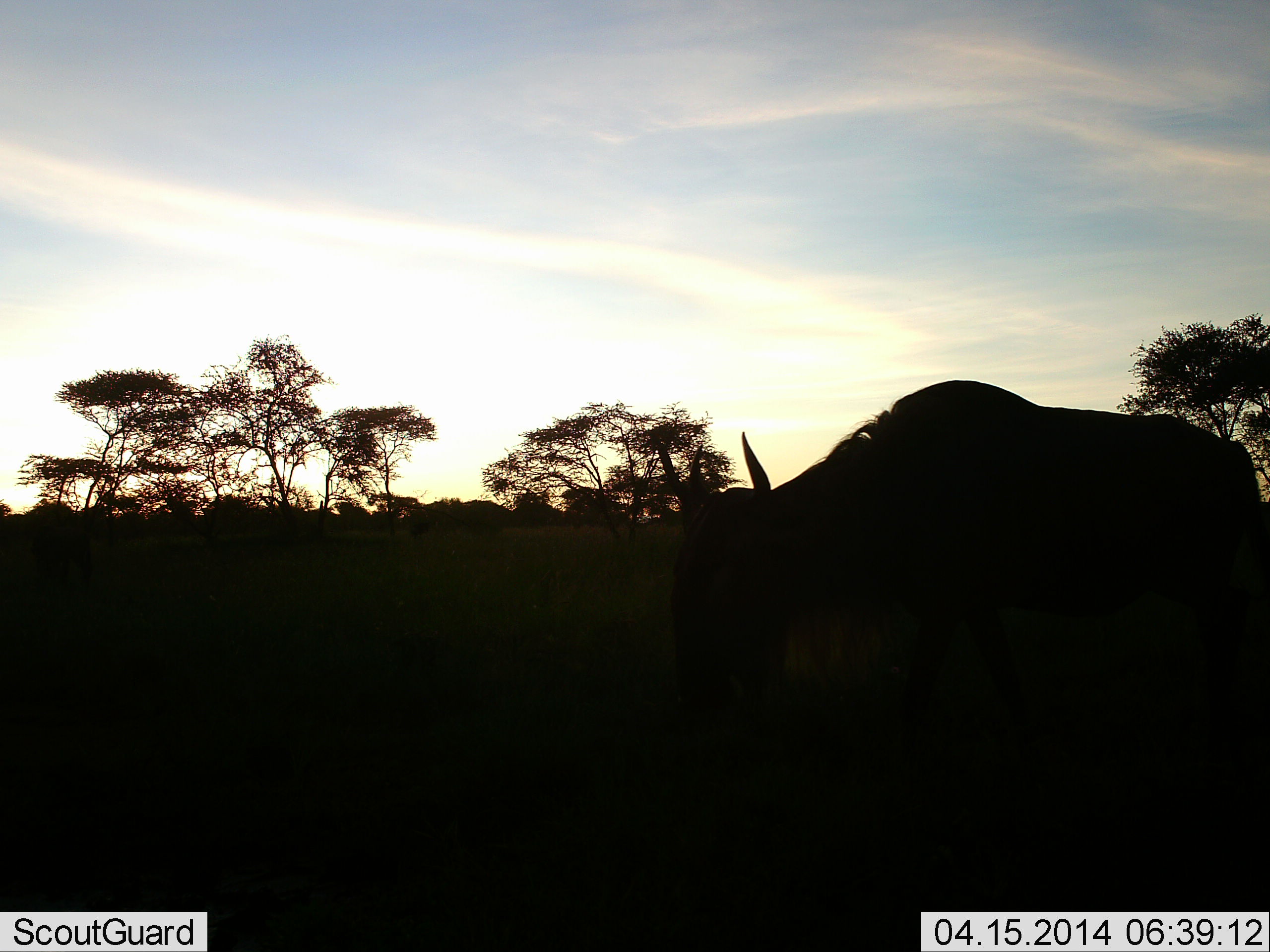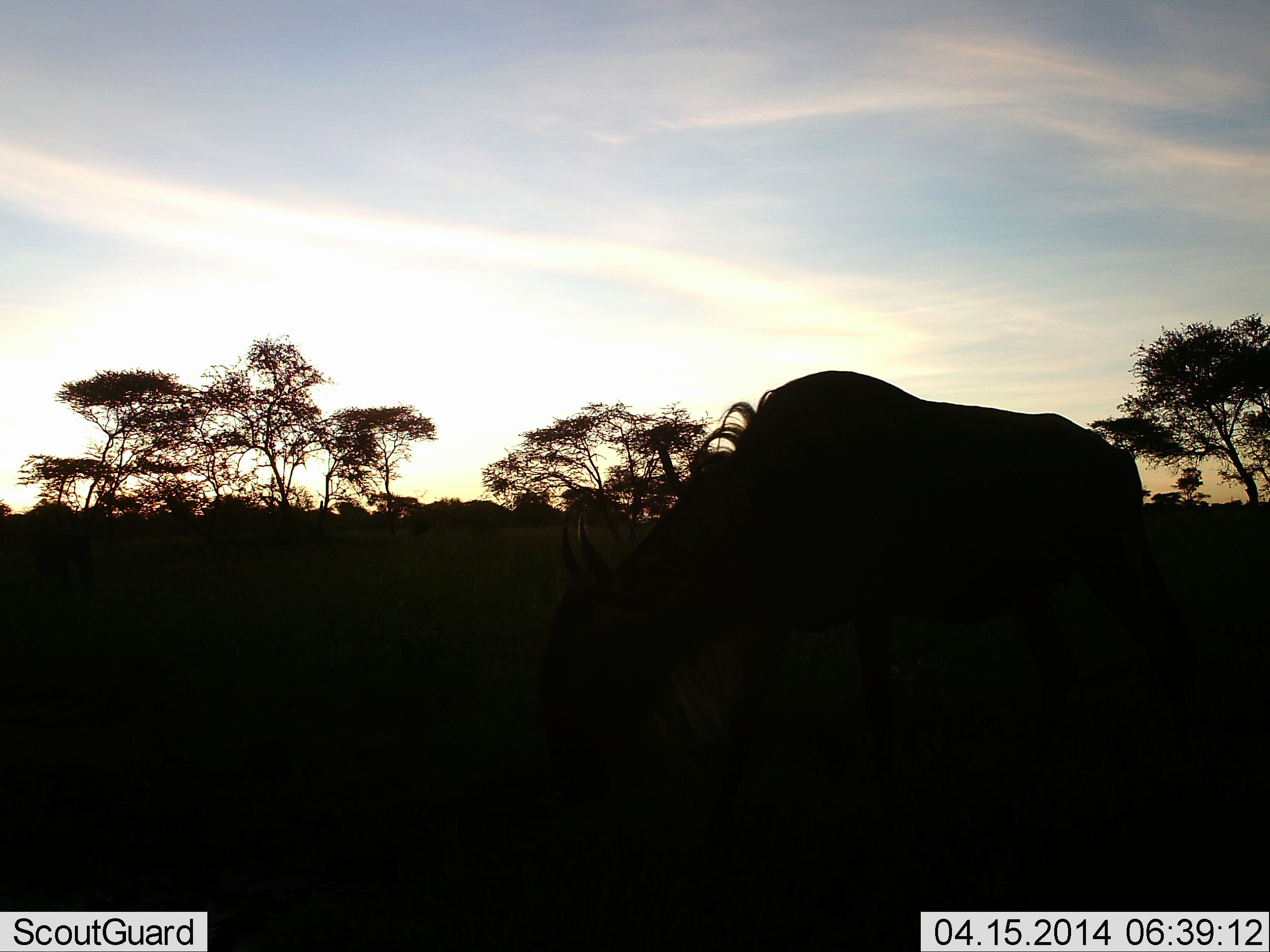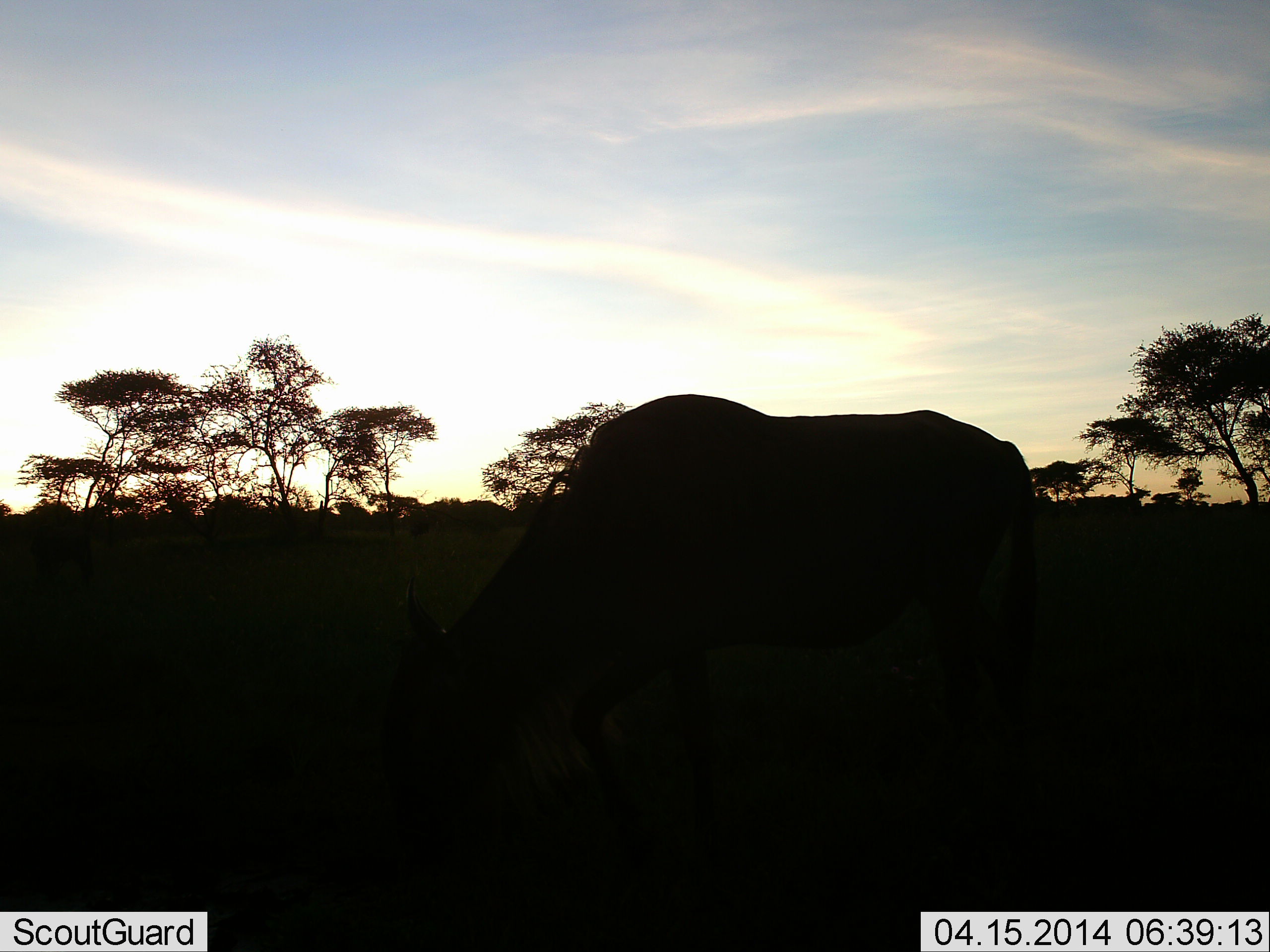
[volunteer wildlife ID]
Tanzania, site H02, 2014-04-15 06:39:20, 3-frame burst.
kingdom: Animalia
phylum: Chordata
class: Mammalia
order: Artiodactyla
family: Bovidae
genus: Connochaetes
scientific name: Connochaetes taurinus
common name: blue wildebeest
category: wildebeest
Wildebeest (blue wildebeest) (Connochaetes taurinus), count 1. Behavior (volunteer vote fractions): standing 30%, resting 0%, moving 50%, interacting 0%. Young present (vote fraction): 0%. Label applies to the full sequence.